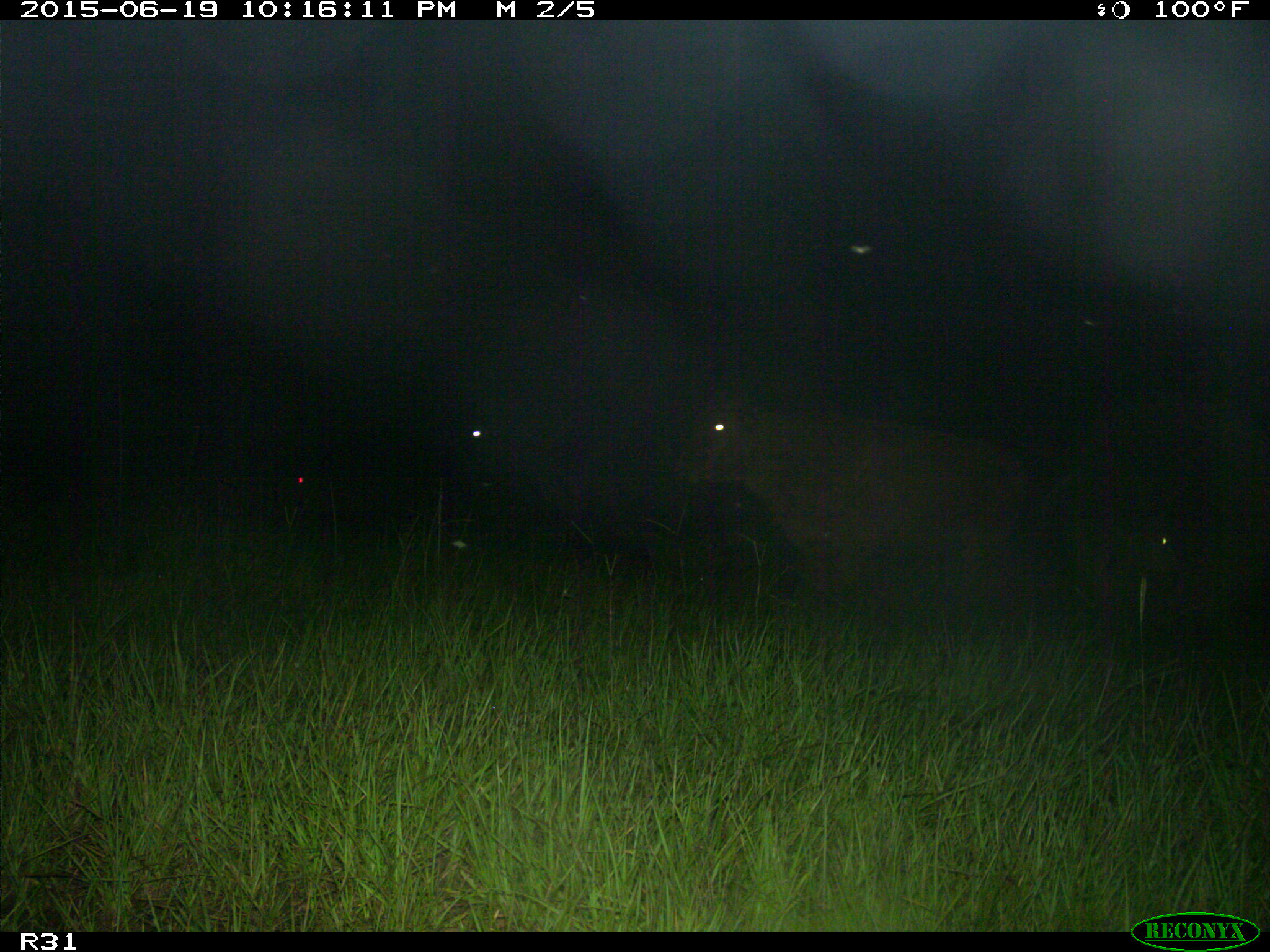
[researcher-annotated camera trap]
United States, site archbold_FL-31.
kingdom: Animalia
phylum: Chordata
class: Mammalia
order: Artiodactyla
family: Bovidae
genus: Bos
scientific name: Bos taurus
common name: domestic cow